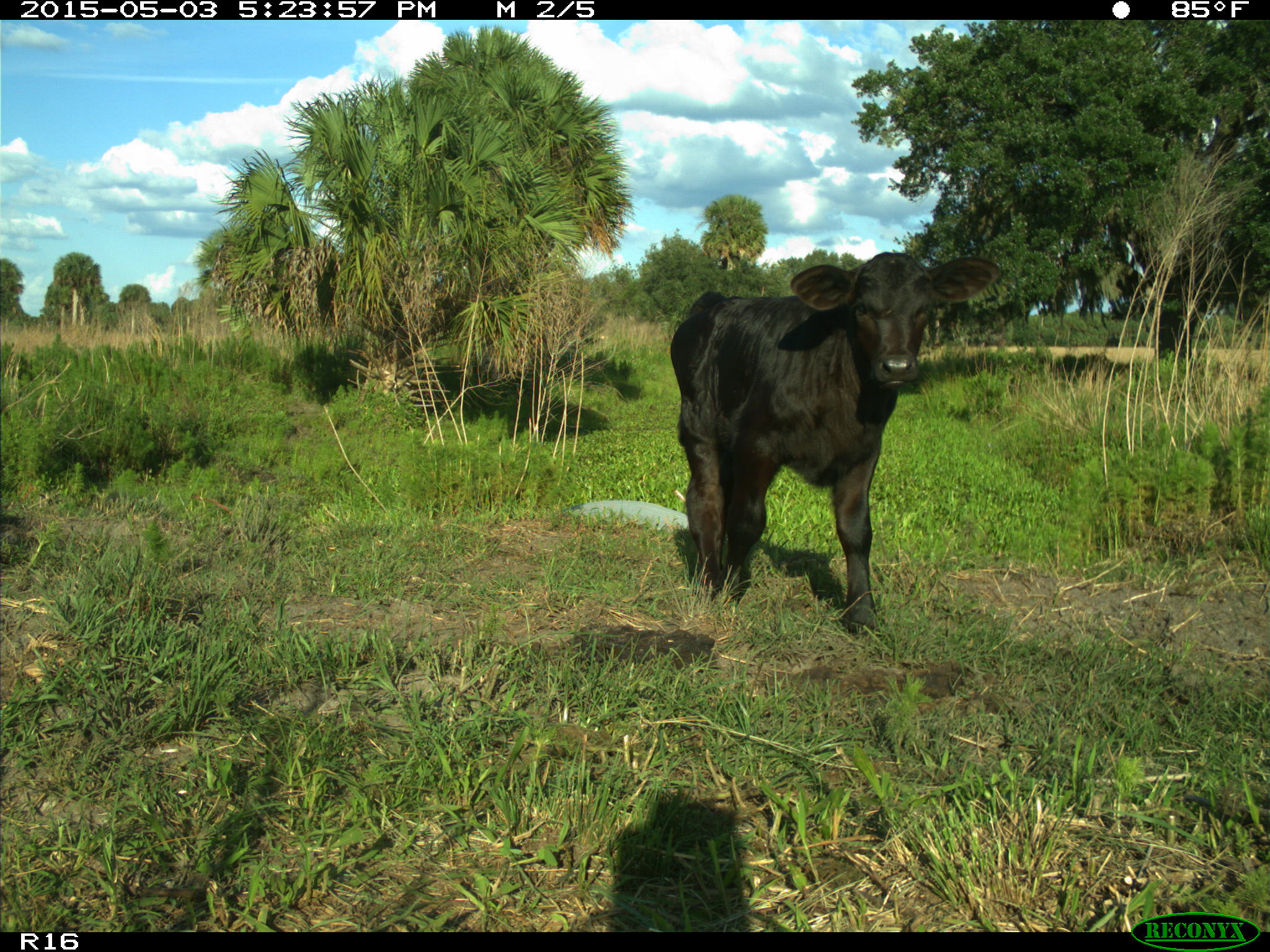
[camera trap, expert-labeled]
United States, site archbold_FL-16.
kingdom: Animalia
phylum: Chordata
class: Mammalia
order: Artiodactyla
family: Bovidae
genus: Bos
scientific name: Bos taurus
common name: domestic cow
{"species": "Bos taurus (domestic cow)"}